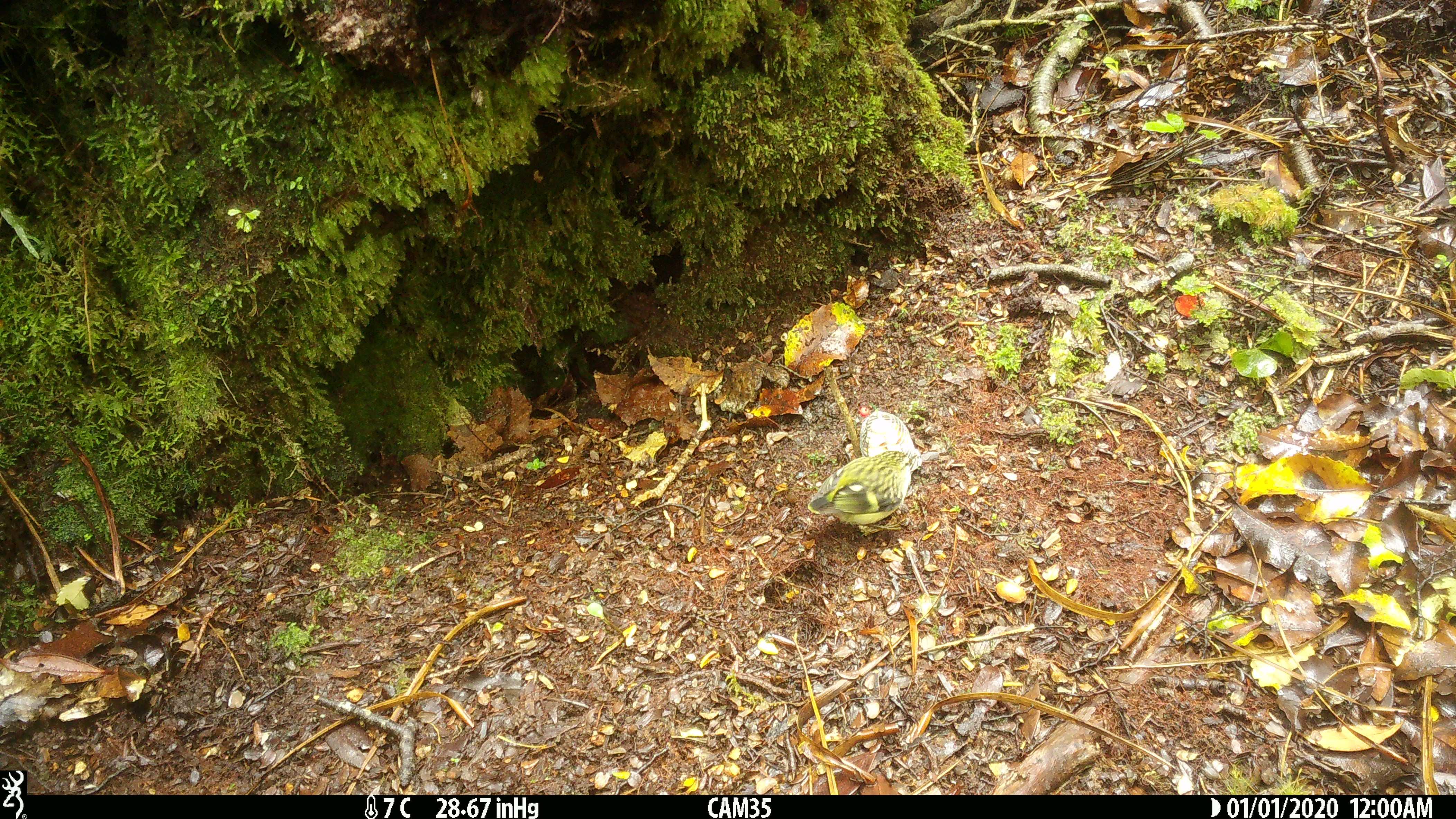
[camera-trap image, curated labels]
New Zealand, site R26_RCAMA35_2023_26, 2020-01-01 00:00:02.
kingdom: Animalia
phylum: Chordata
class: Aves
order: Passeriformes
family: Acanthisittidae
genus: Acanthisitta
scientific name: Acanthisitta chloris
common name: rifleman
Rifleman (Acanthisitta chloris).